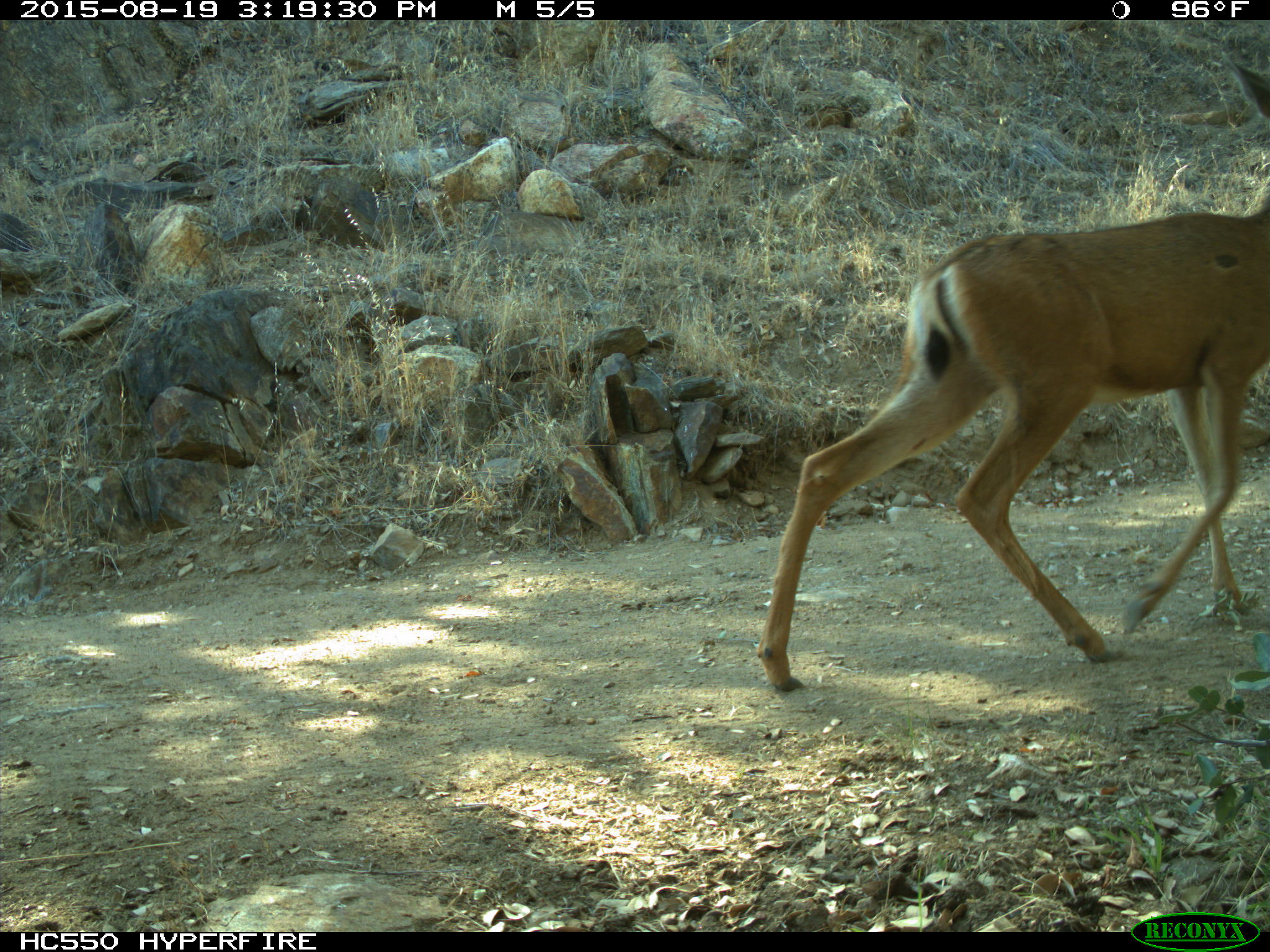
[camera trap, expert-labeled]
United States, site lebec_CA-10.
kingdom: Animalia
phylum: Chordata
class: Mammalia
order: Artiodactyla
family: Cervidae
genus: Odocoileus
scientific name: Odocoileus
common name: deer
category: unidentified deer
Unidentified deer (deer) (Odocoileus).